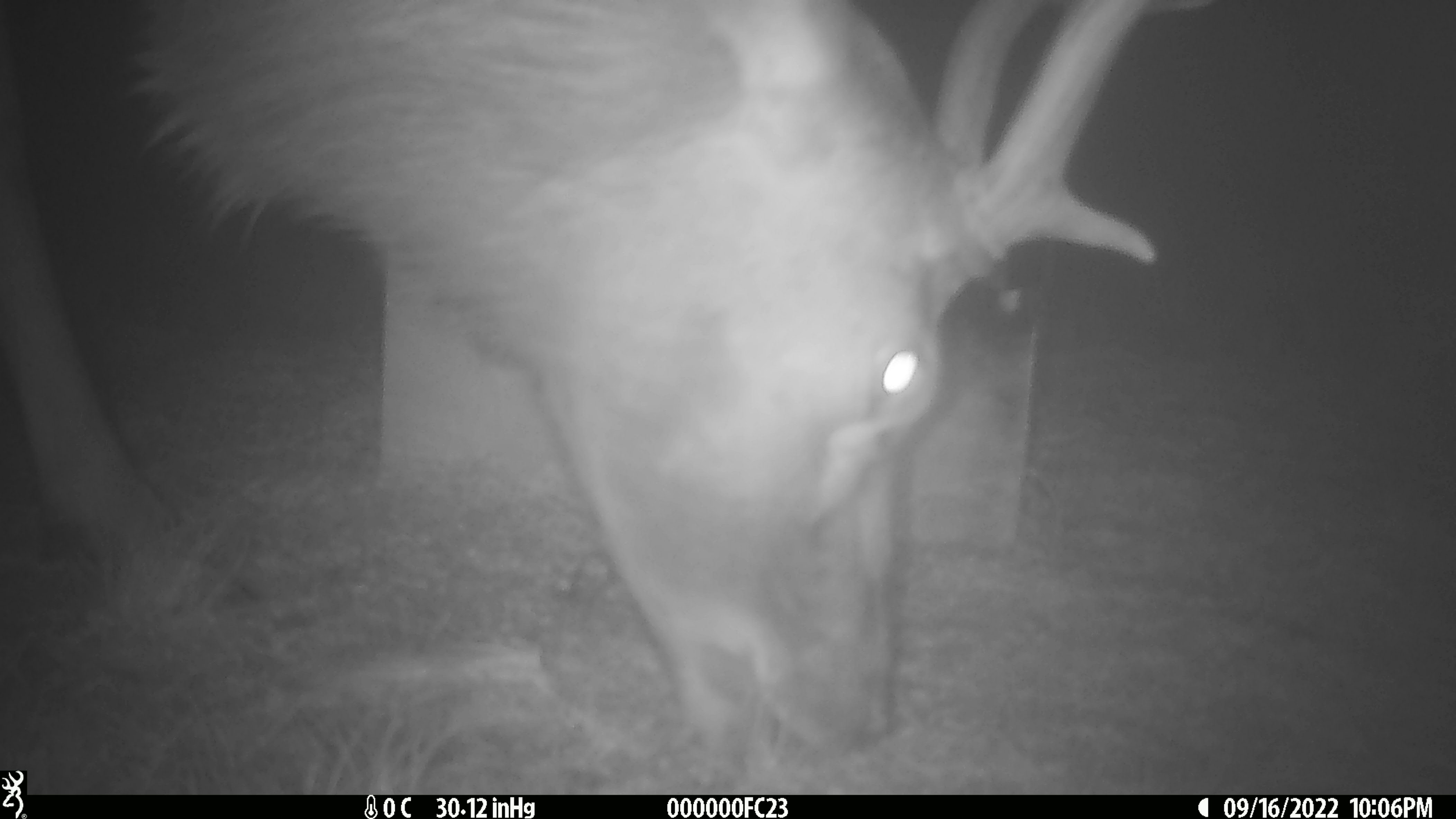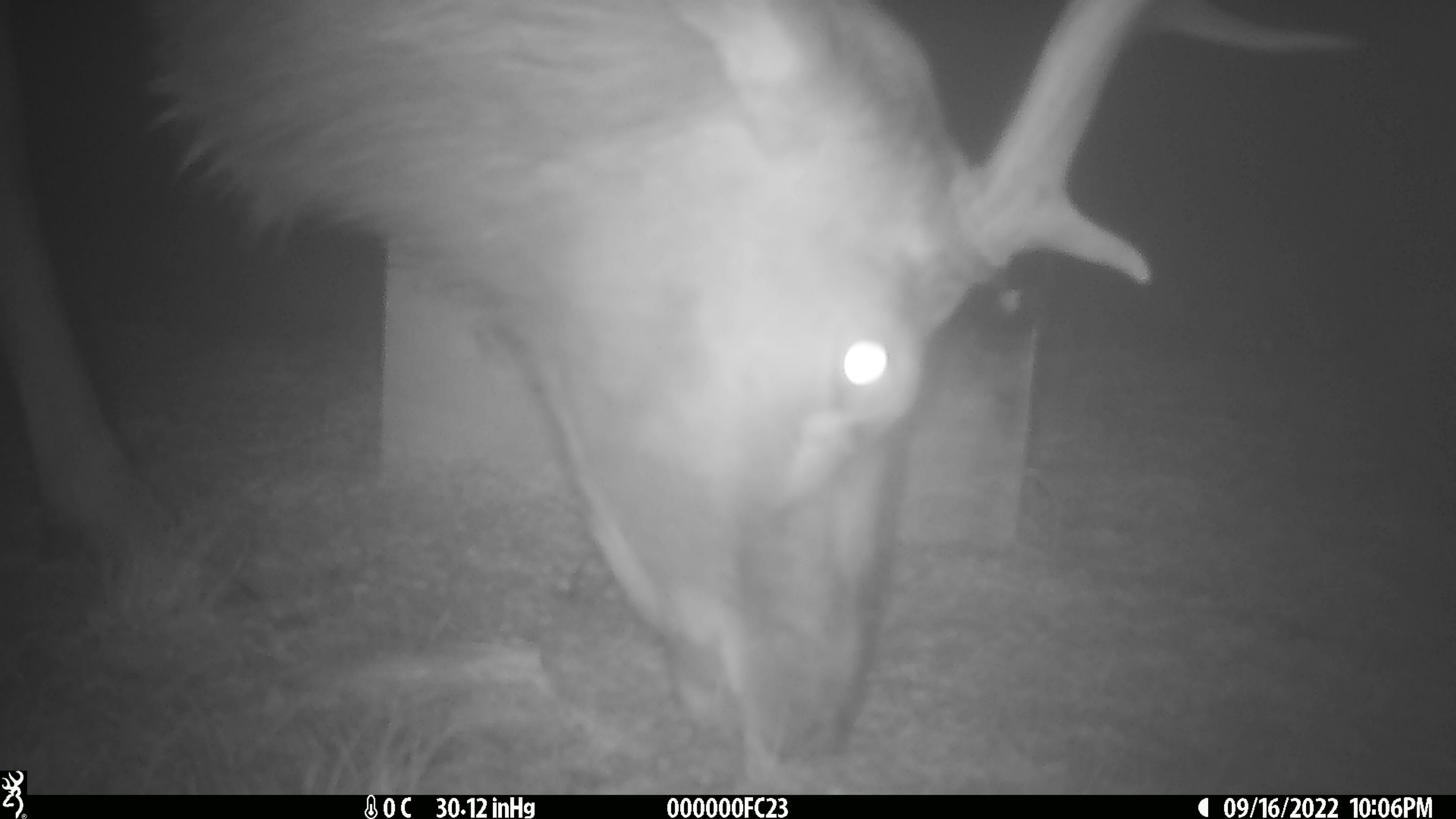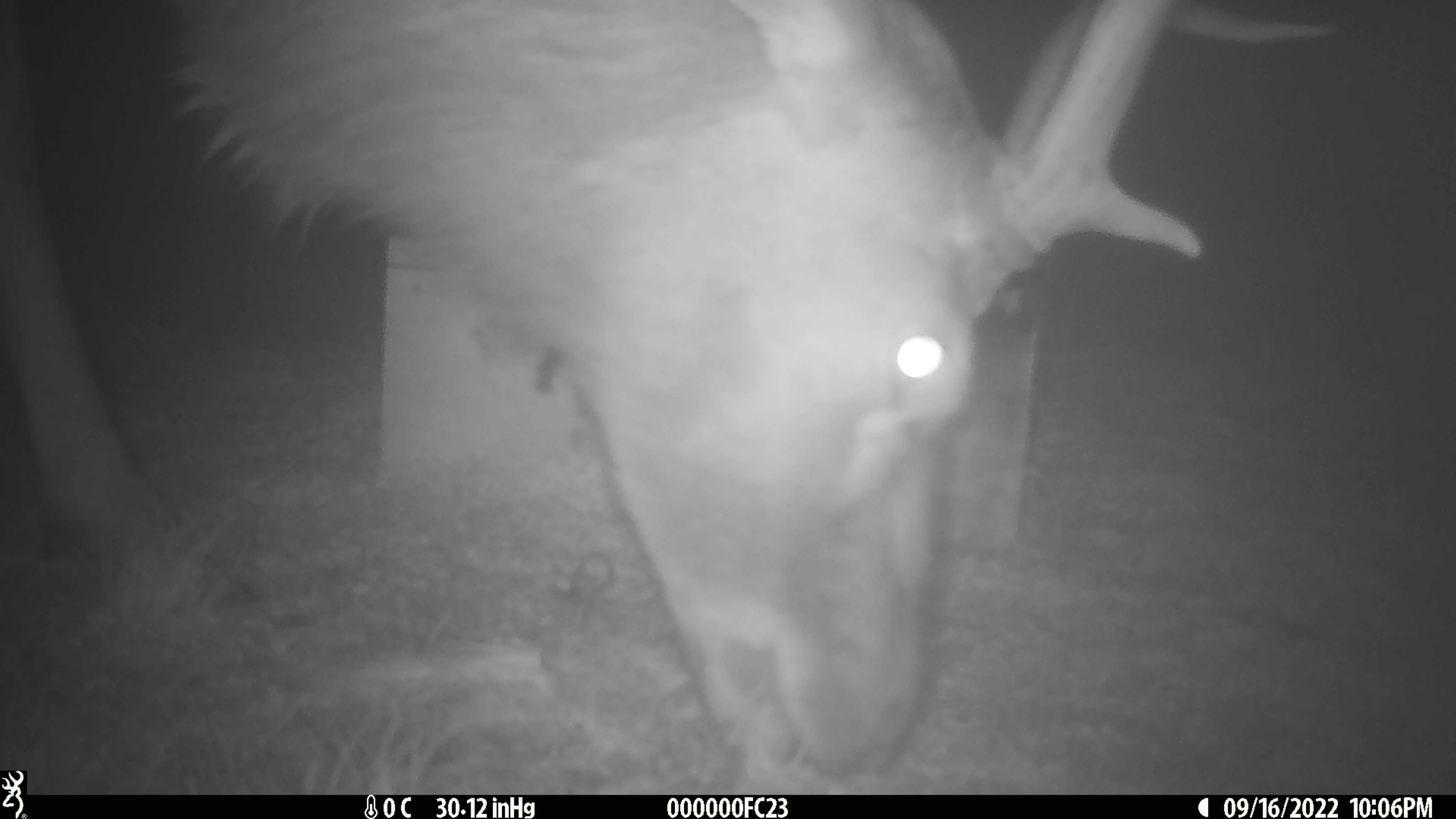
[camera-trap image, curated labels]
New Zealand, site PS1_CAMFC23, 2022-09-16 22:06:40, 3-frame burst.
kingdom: Animalia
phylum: Chordata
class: Mammalia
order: Artiodactyla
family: Cervidae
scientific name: Cervidae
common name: deer